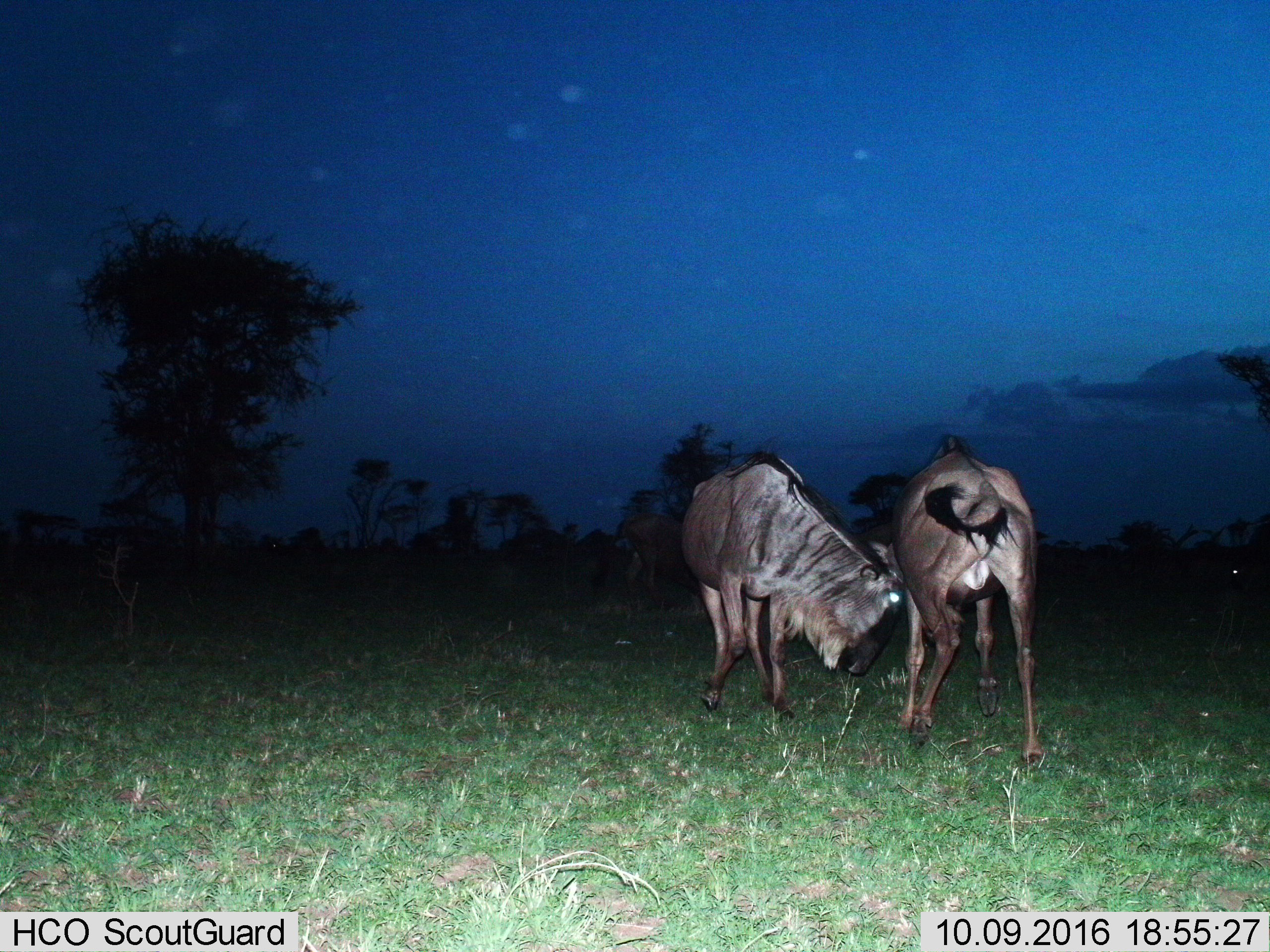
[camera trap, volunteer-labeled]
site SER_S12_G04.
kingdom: Animalia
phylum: Chordata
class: Mammalia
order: Artiodactyla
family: Bovidae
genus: Connochaetes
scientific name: Connochaetes taurinus taurinus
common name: blue wildebeest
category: wildebeestblue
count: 2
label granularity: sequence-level